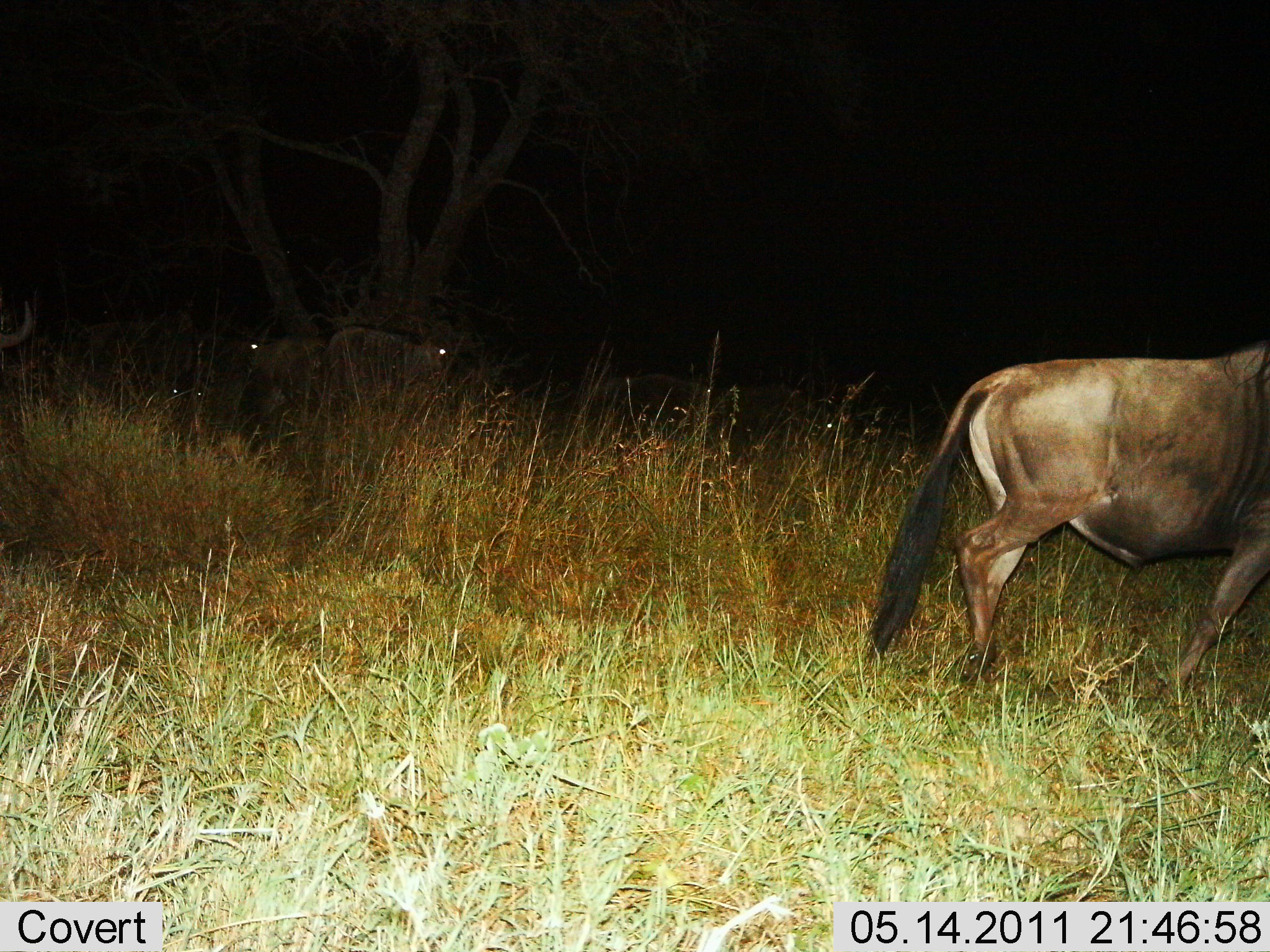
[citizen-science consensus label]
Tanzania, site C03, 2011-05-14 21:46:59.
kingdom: Animalia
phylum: Chordata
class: Mammalia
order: Artiodactyla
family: Bovidae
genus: Connochaetes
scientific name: Connochaetes taurinus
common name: blue wildebeest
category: wildebeest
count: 4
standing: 64%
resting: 18%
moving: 73%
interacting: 0%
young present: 0%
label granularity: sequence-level